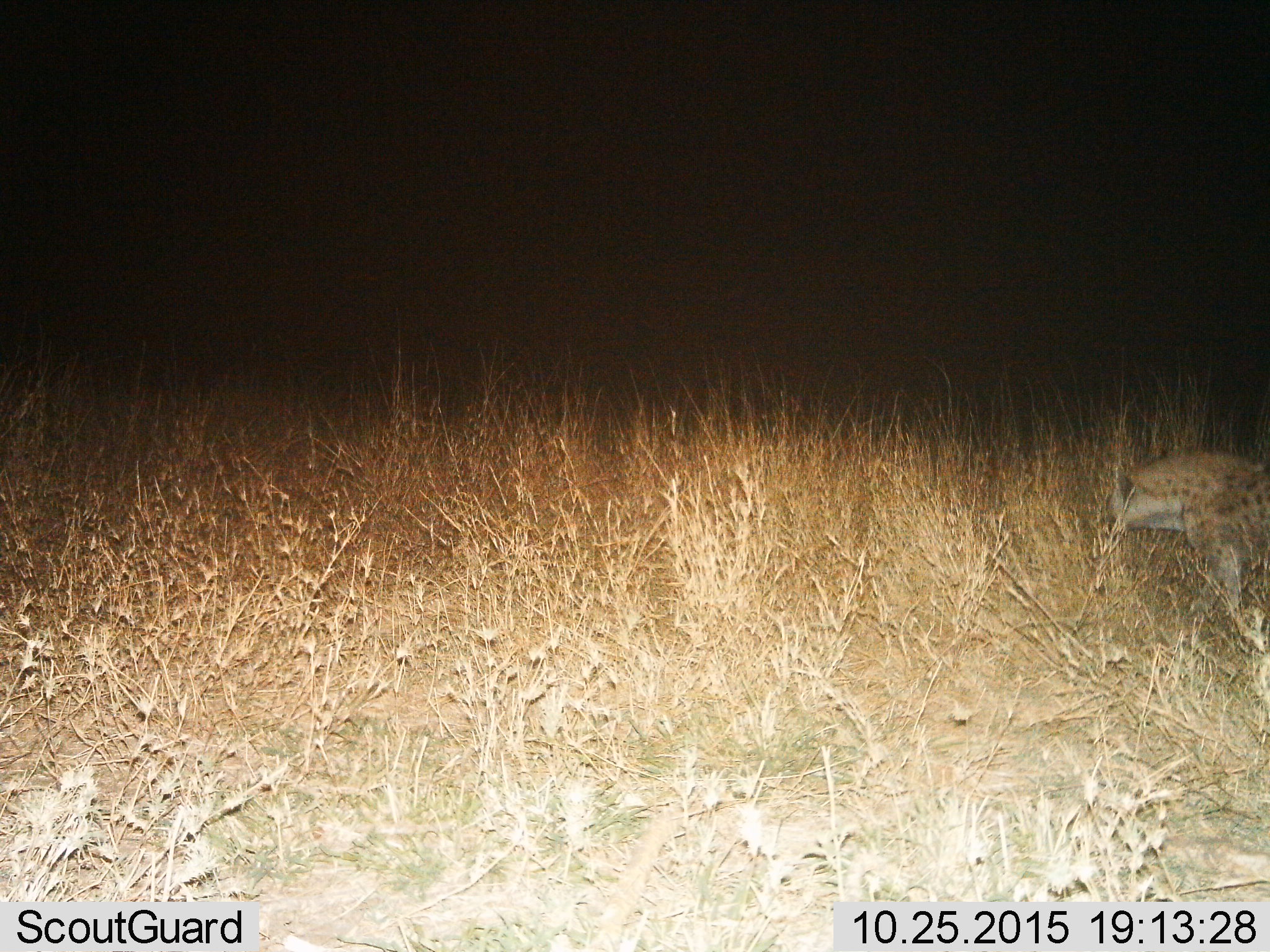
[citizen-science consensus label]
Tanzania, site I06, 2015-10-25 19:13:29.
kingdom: Animalia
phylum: Chordata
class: Mammalia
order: Carnivora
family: Hyaenidae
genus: Crocuta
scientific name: Crocuta crocuta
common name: spotted hyena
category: hyenaspotted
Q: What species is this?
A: Hyenaspotted (spotted hyena) (Crocuta crocuta).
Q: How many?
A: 1.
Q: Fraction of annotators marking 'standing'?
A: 25%.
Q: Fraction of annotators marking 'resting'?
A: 0%.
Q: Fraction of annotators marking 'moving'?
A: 75%.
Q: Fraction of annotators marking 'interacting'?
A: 0%.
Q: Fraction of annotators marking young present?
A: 0%.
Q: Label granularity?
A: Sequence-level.